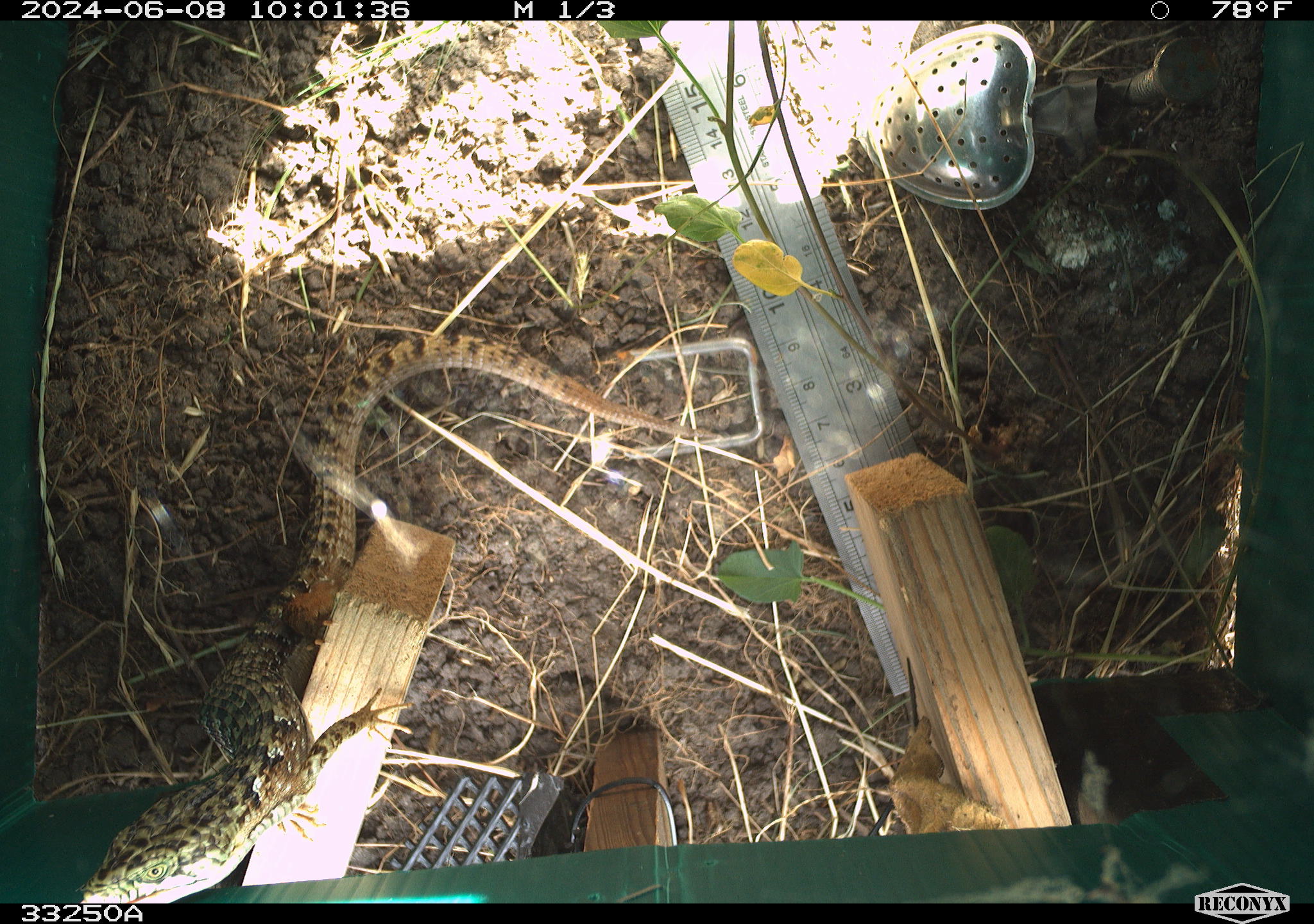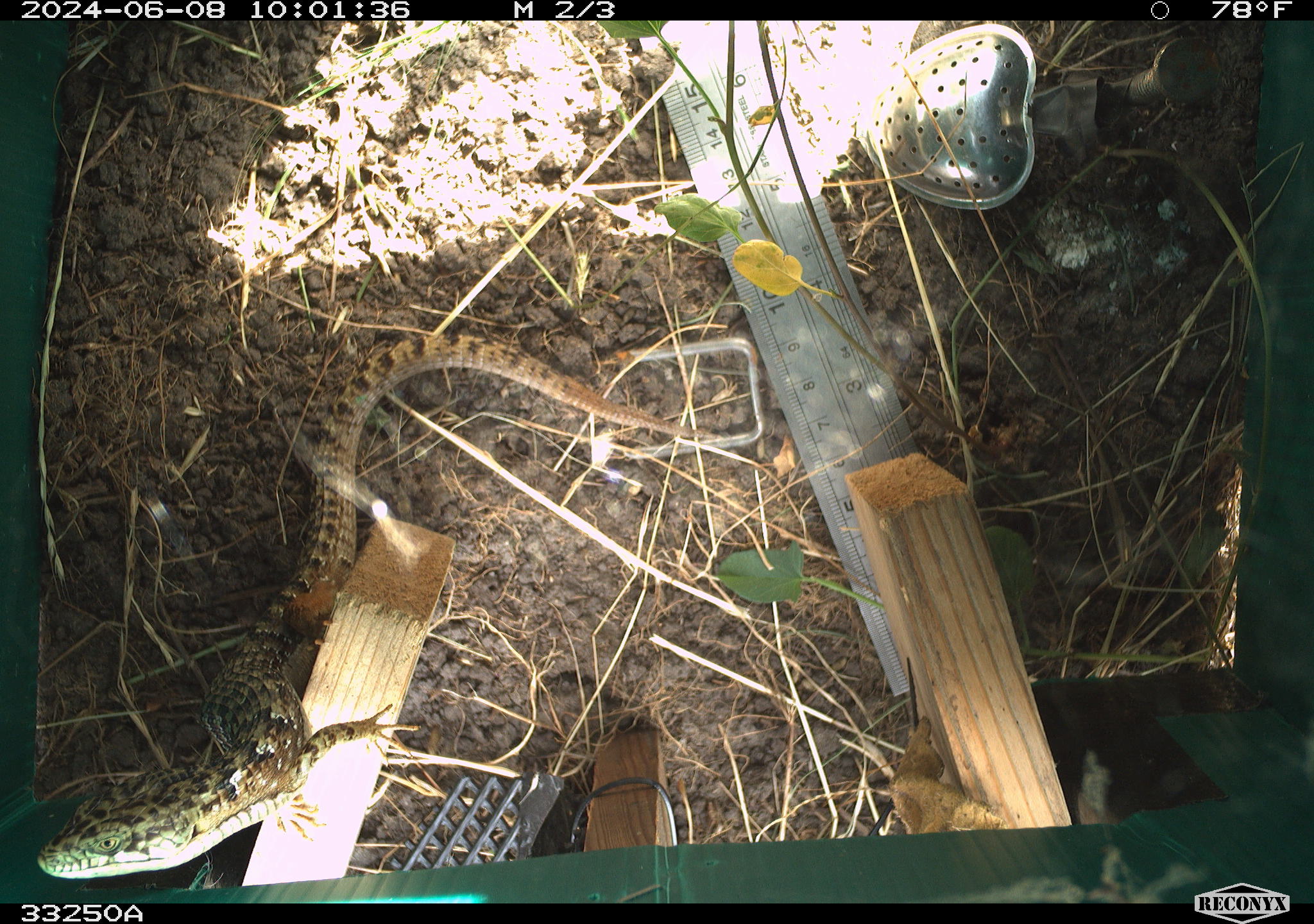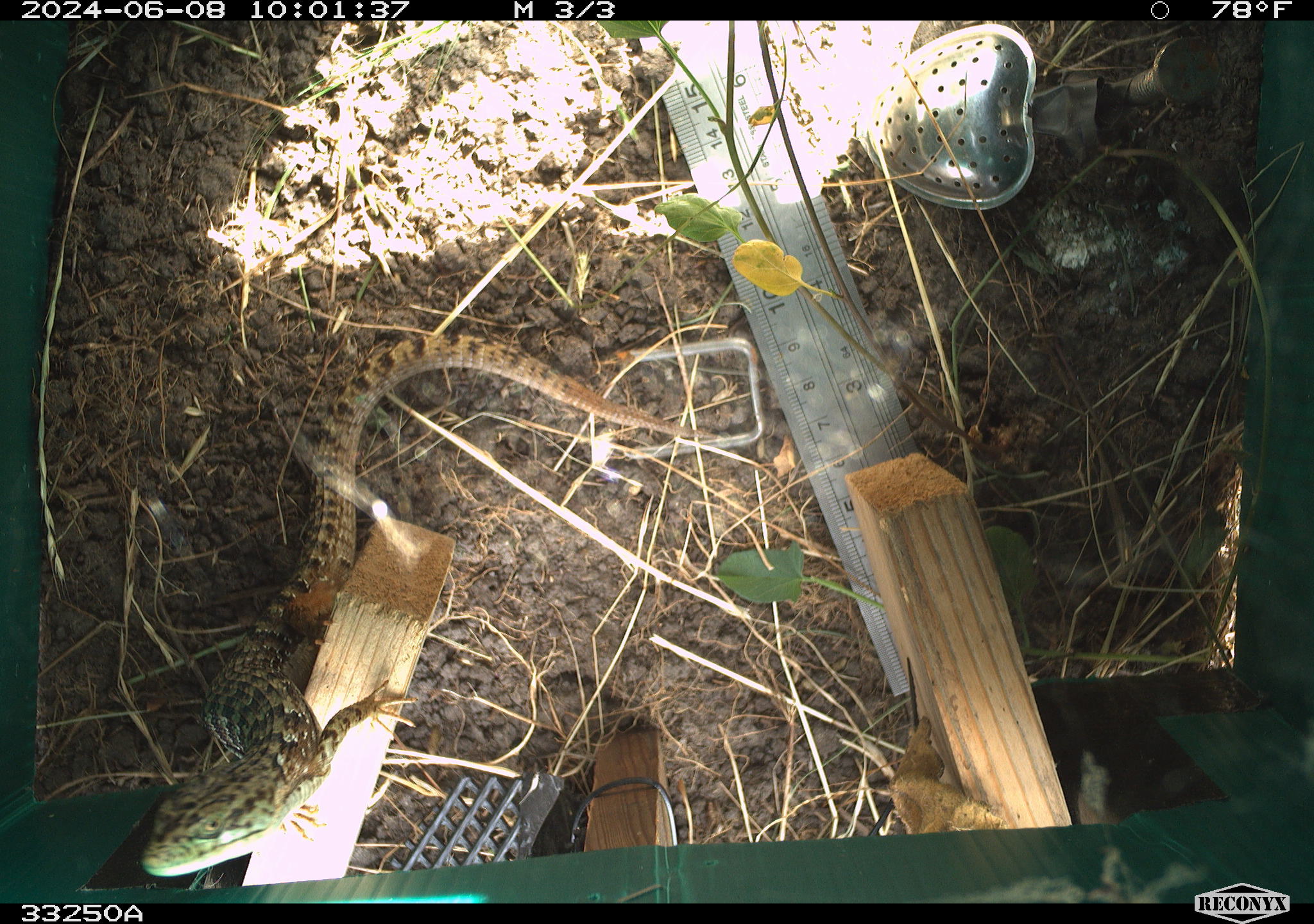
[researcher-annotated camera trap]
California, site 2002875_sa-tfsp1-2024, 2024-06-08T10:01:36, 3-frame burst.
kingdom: Animalia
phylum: Chordata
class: Reptilia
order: Squamata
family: Anguidae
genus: Elgaria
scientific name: Elgaria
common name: alligator lizards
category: elgaria species